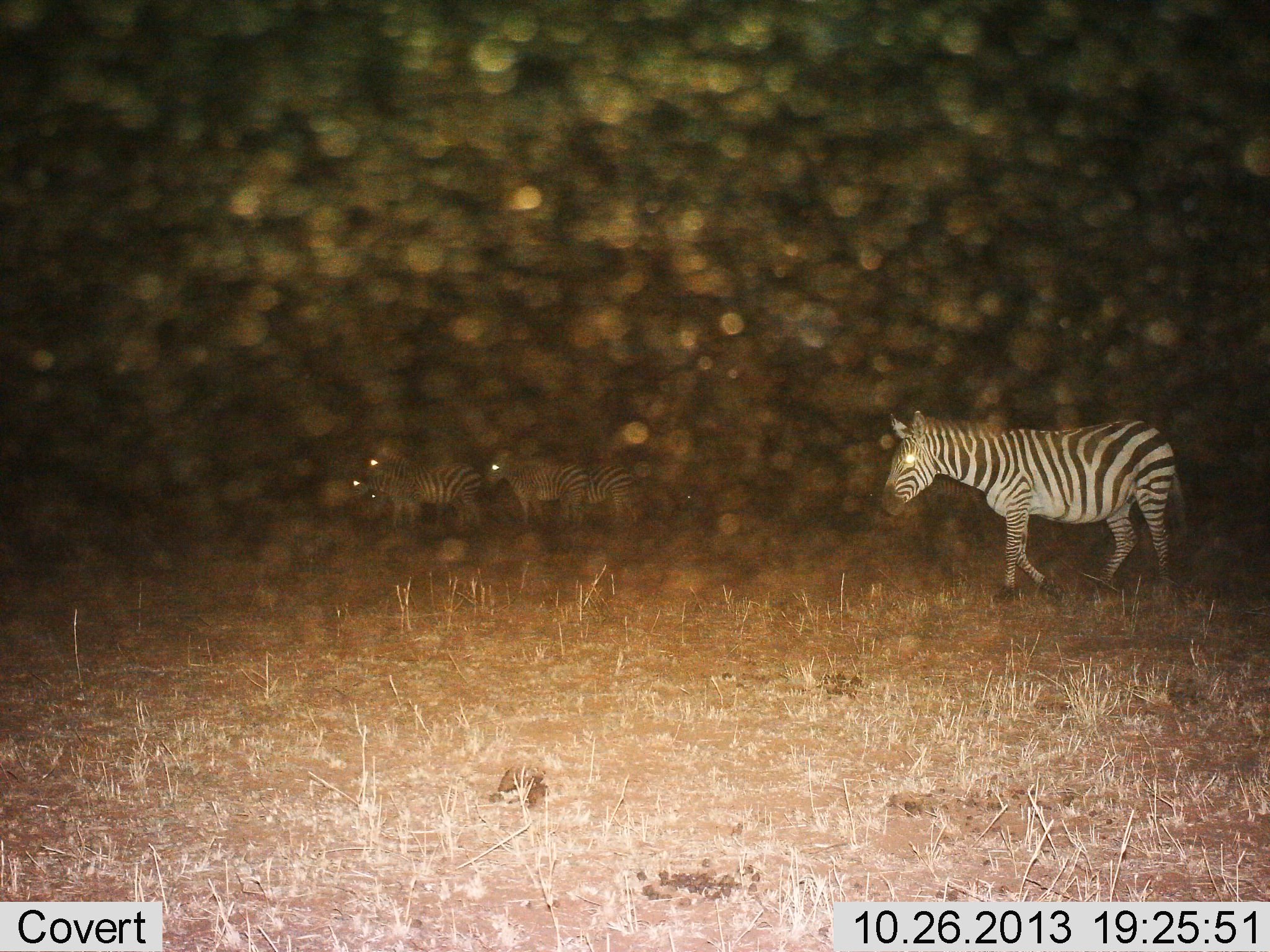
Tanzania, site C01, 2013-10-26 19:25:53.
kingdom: Animalia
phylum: Chordata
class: Mammalia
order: Perissodactyla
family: Equidae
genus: Equus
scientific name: Equus quagga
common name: plains zebra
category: zebra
Zebra (plains zebra) (Equus quagga), count 5. Behavior (volunteer vote fractions): standing 46%, resting 5%, moving 76%, interacting 3%. Young present (vote fraction): 3%. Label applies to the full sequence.